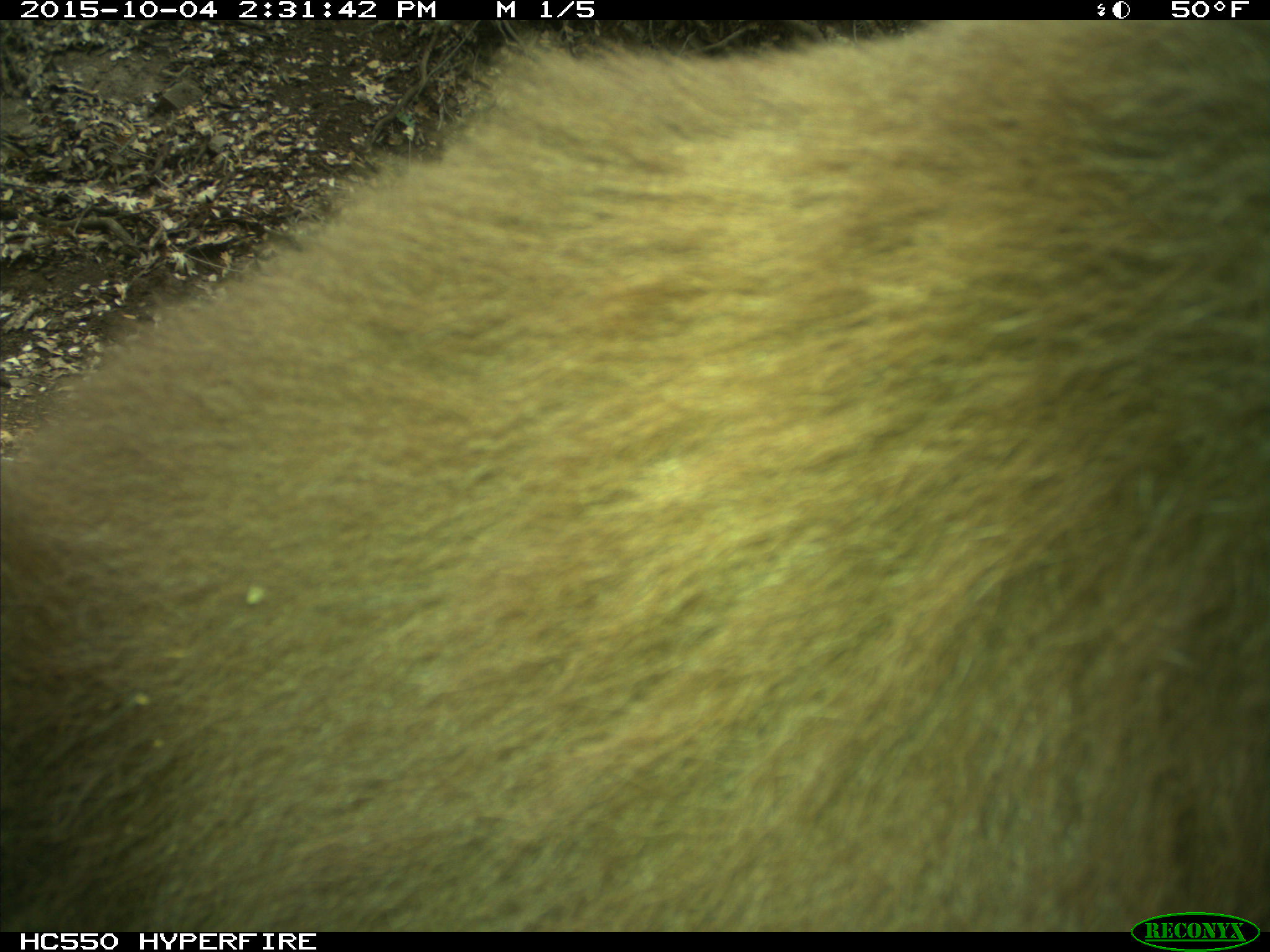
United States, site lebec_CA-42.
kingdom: Animalia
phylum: Chordata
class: Mammalia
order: Carnivora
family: Ursidae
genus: Ursus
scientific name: Ursus americanus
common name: american black bear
Ursus americanus (american black bear).